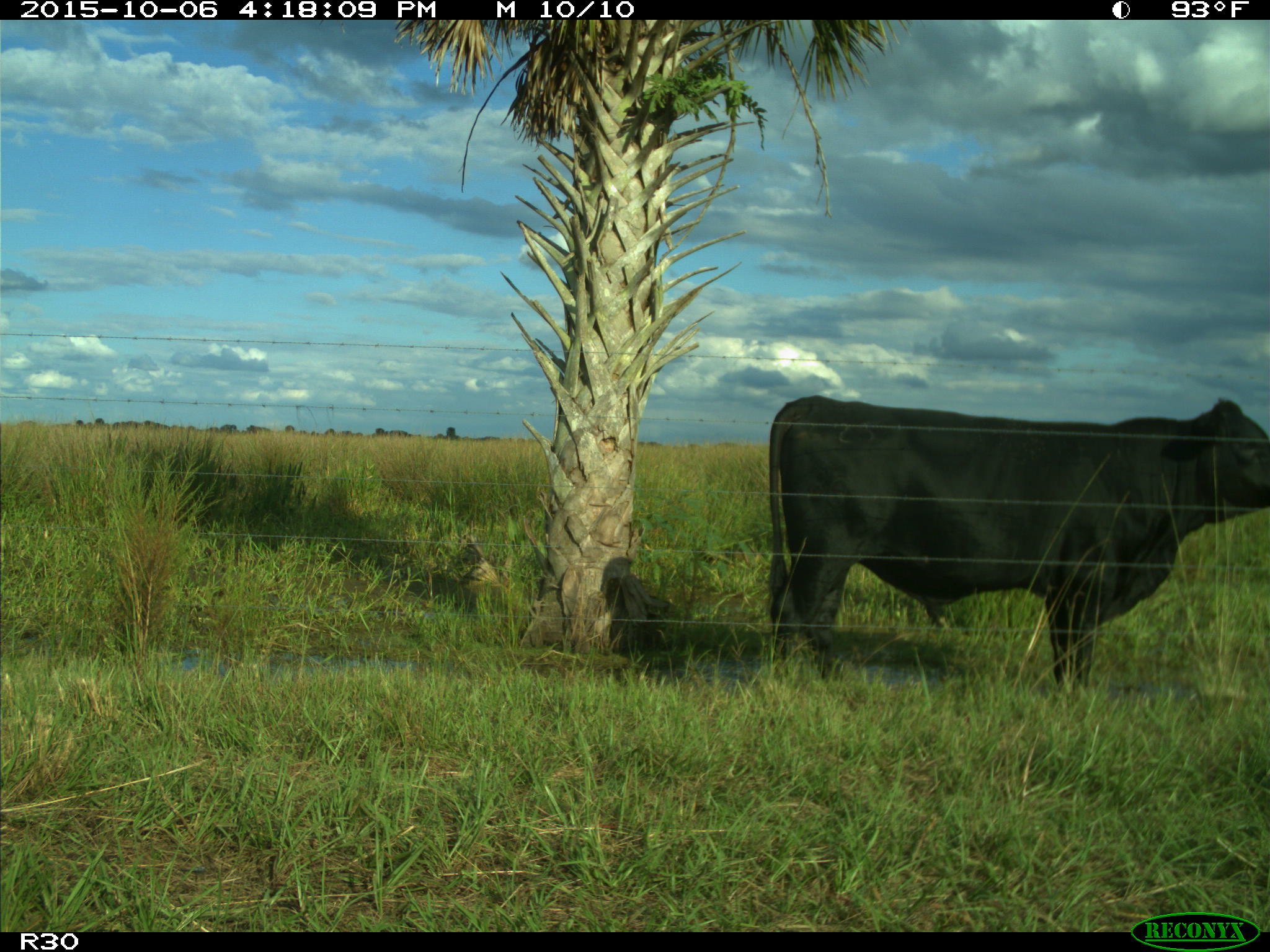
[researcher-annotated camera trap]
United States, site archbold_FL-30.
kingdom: Animalia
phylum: Chordata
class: Mammalia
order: Artiodactyla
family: Bovidae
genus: Bos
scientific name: Bos taurus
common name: domestic cow